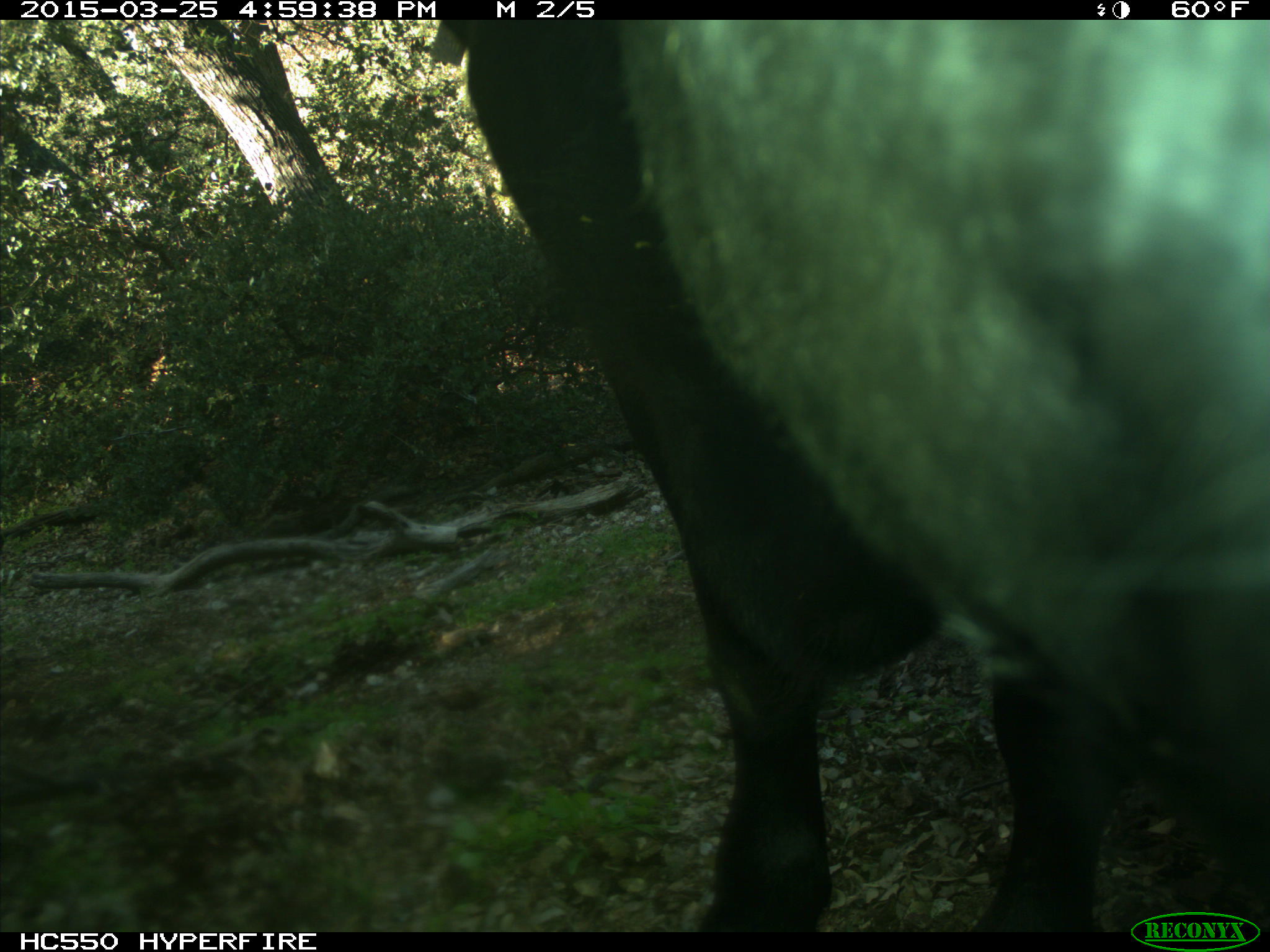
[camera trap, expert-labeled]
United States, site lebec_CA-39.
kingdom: Animalia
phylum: Chordata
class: Mammalia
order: Artiodactyla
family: Bovidae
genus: Bos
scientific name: Bos taurus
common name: domestic cow